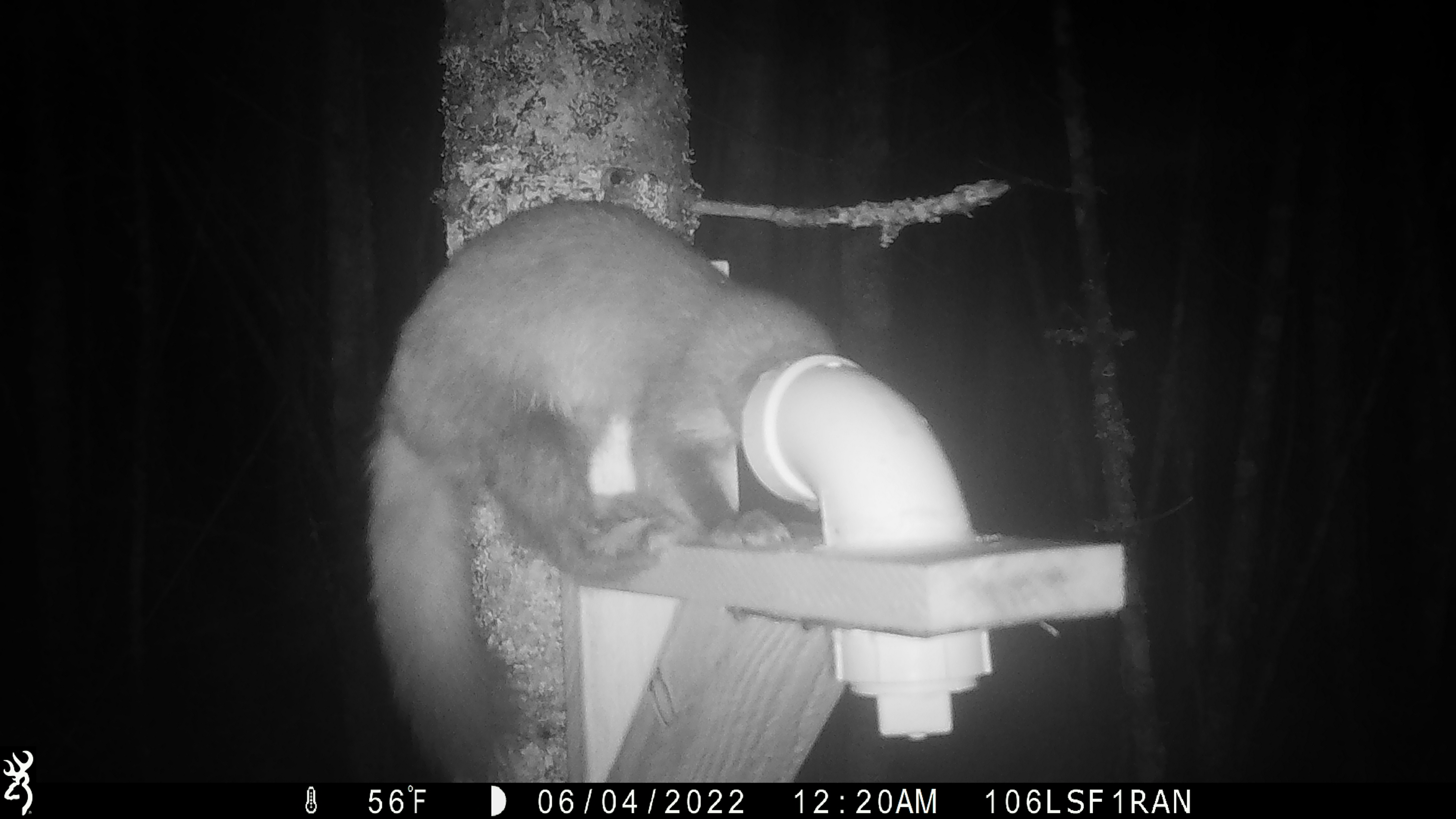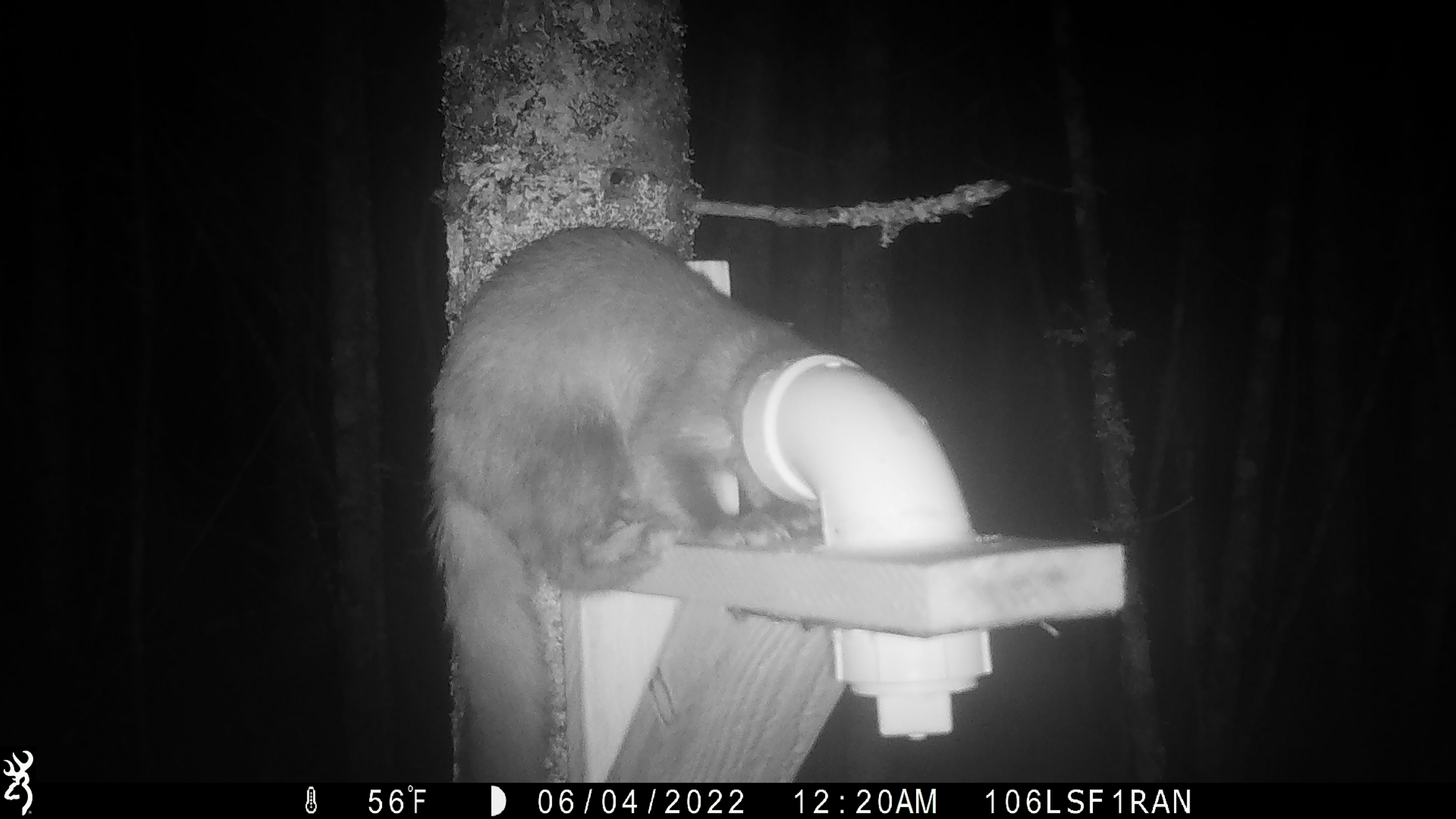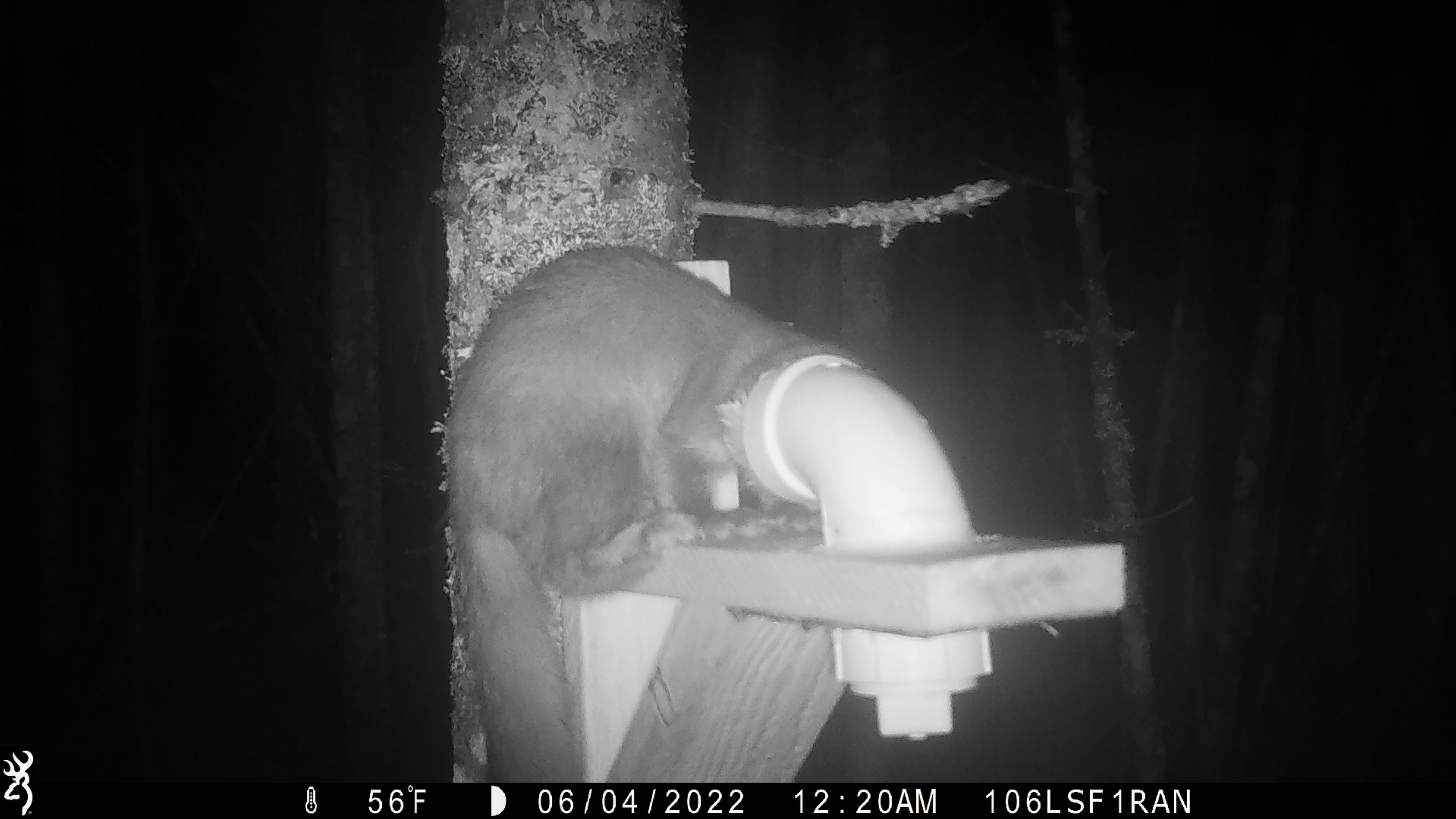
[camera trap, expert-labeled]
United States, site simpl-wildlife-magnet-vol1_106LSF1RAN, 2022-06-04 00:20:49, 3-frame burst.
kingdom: Animalia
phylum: Chordata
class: Mammalia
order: Carnivora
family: Mustelidae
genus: Martes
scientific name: Martes americana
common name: american marten